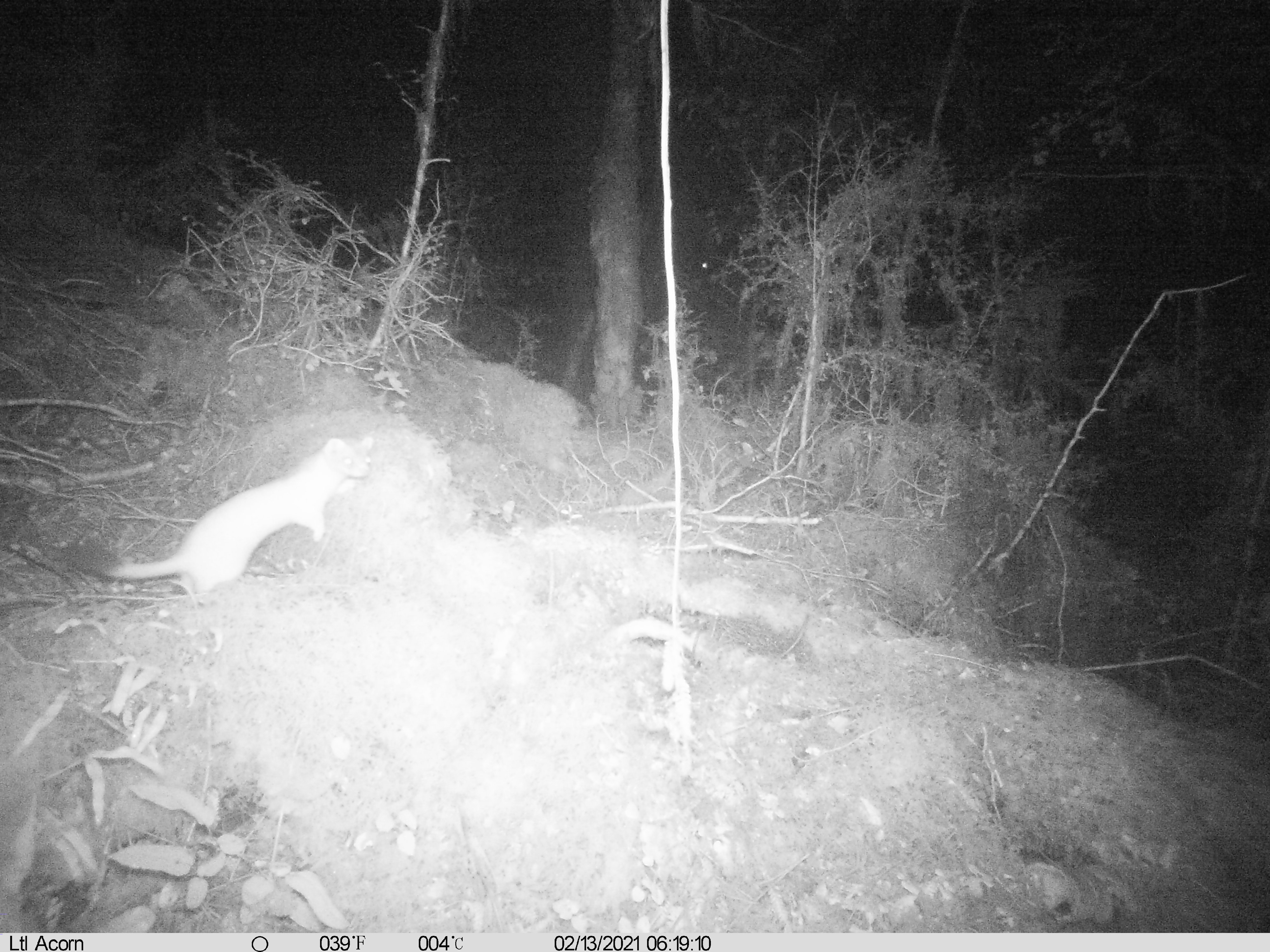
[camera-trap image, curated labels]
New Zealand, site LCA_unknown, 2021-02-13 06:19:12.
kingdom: Animalia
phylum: Chordata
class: Mammalia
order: Carnivora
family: Mustelidae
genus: Mustela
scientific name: Mustela erminea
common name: stoat